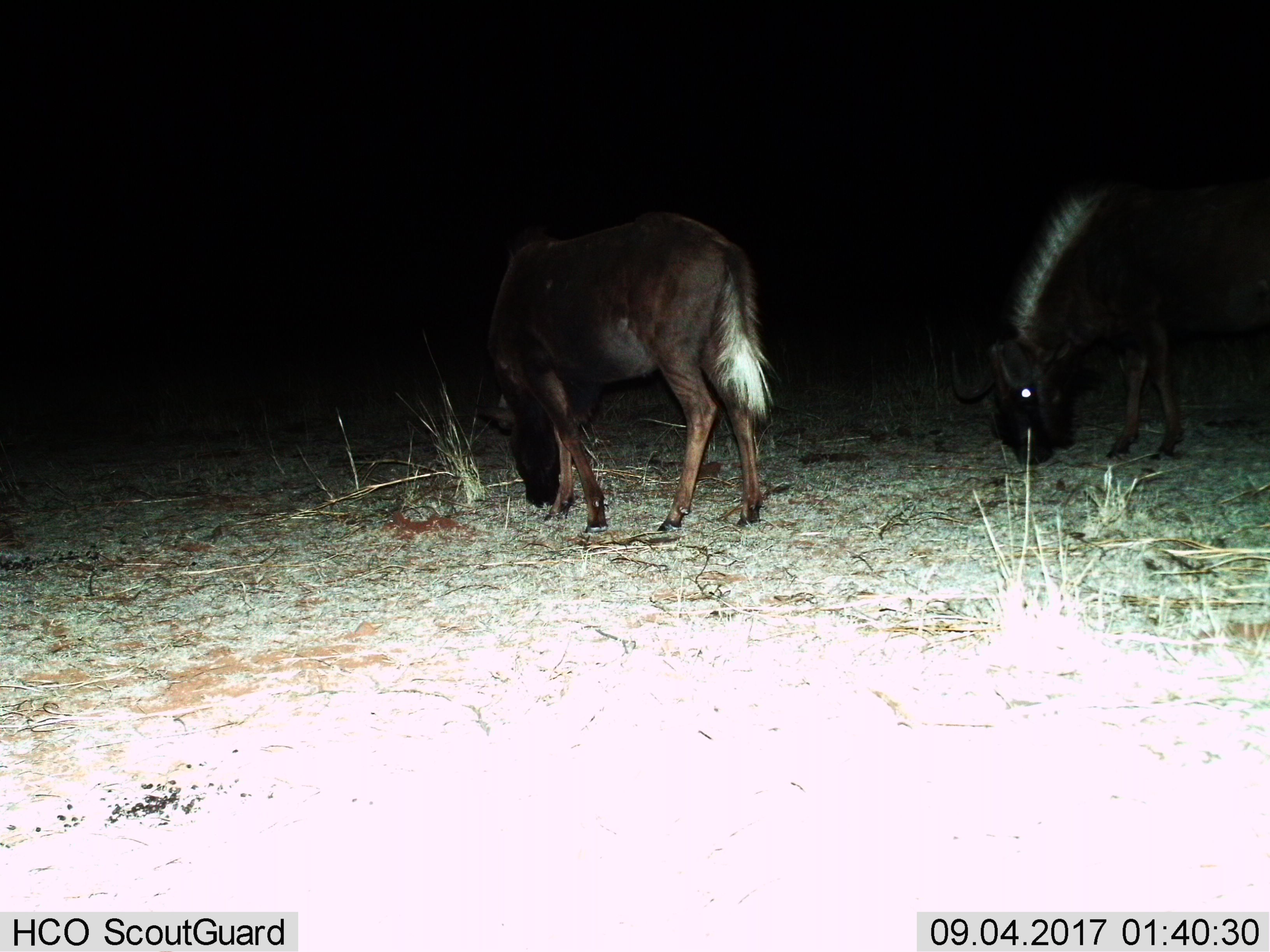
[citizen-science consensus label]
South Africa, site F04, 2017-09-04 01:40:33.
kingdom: Animalia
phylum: Chordata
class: Mammalia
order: Artiodactyla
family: Bovidae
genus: Connochaetes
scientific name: Connochaetes gnou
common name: black wildebeest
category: wildebeestblack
Wildebeestblack (black wildebeest) (Connochaetes gnou), count 2. Behavior (volunteer vote fractions): standing 20%, resting 0%, moving 20%, interacting 0%. Young present (vote fraction): 0%. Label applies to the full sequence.